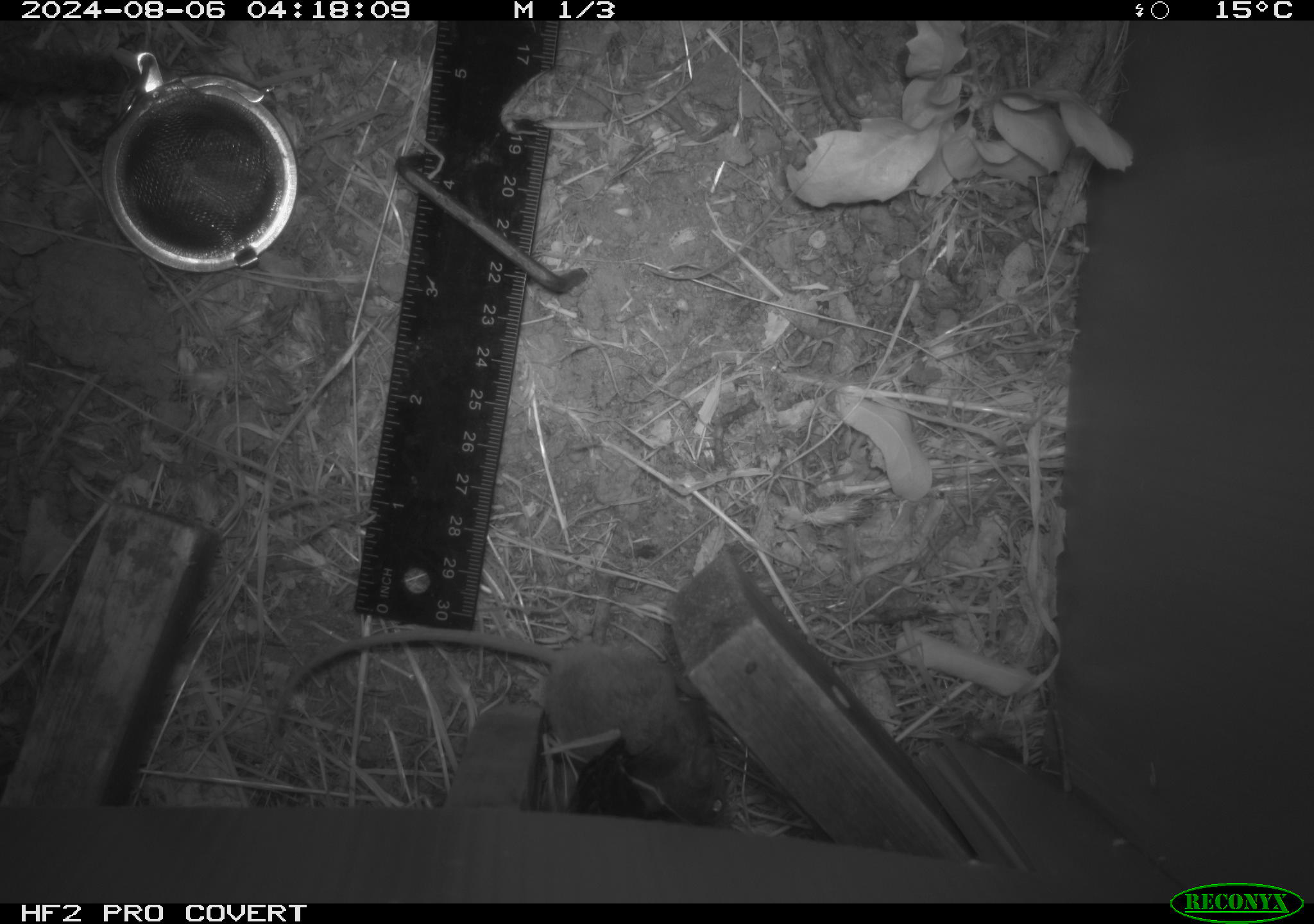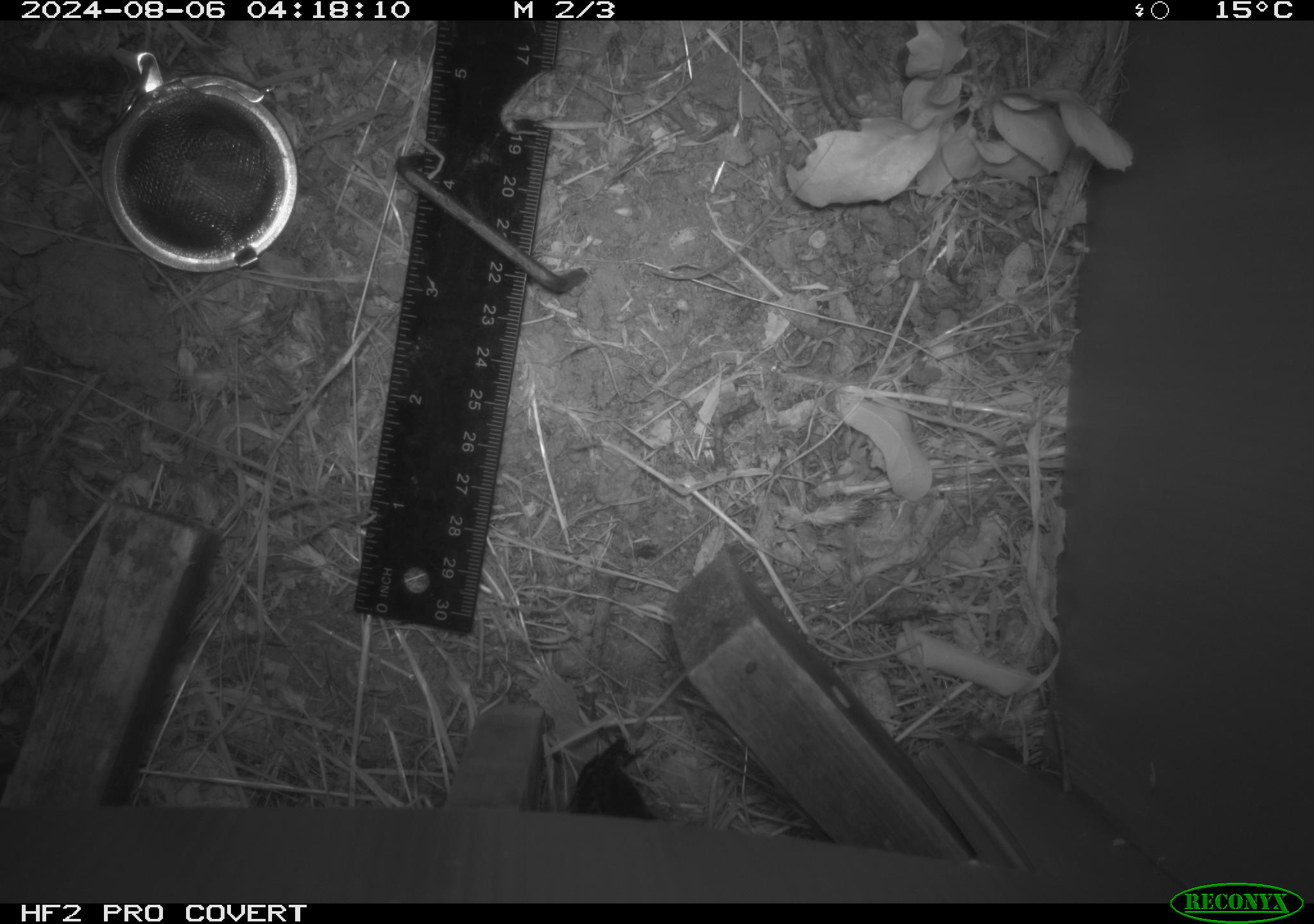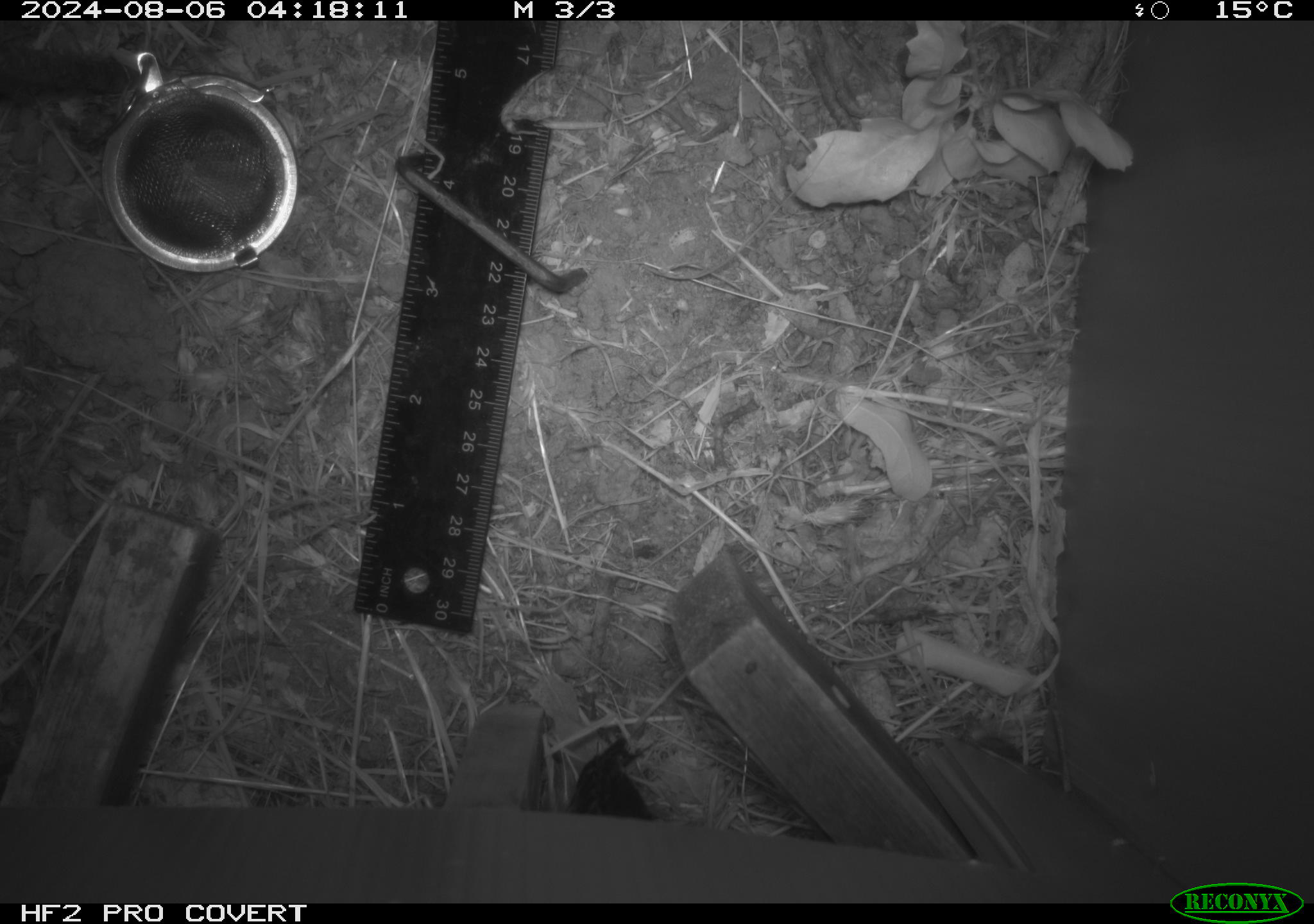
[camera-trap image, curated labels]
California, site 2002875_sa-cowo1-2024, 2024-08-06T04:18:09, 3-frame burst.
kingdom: Animalia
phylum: Chordata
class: Mammalia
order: Rodentia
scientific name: Rodentia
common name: mouse species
Mouse species (Rodentia).